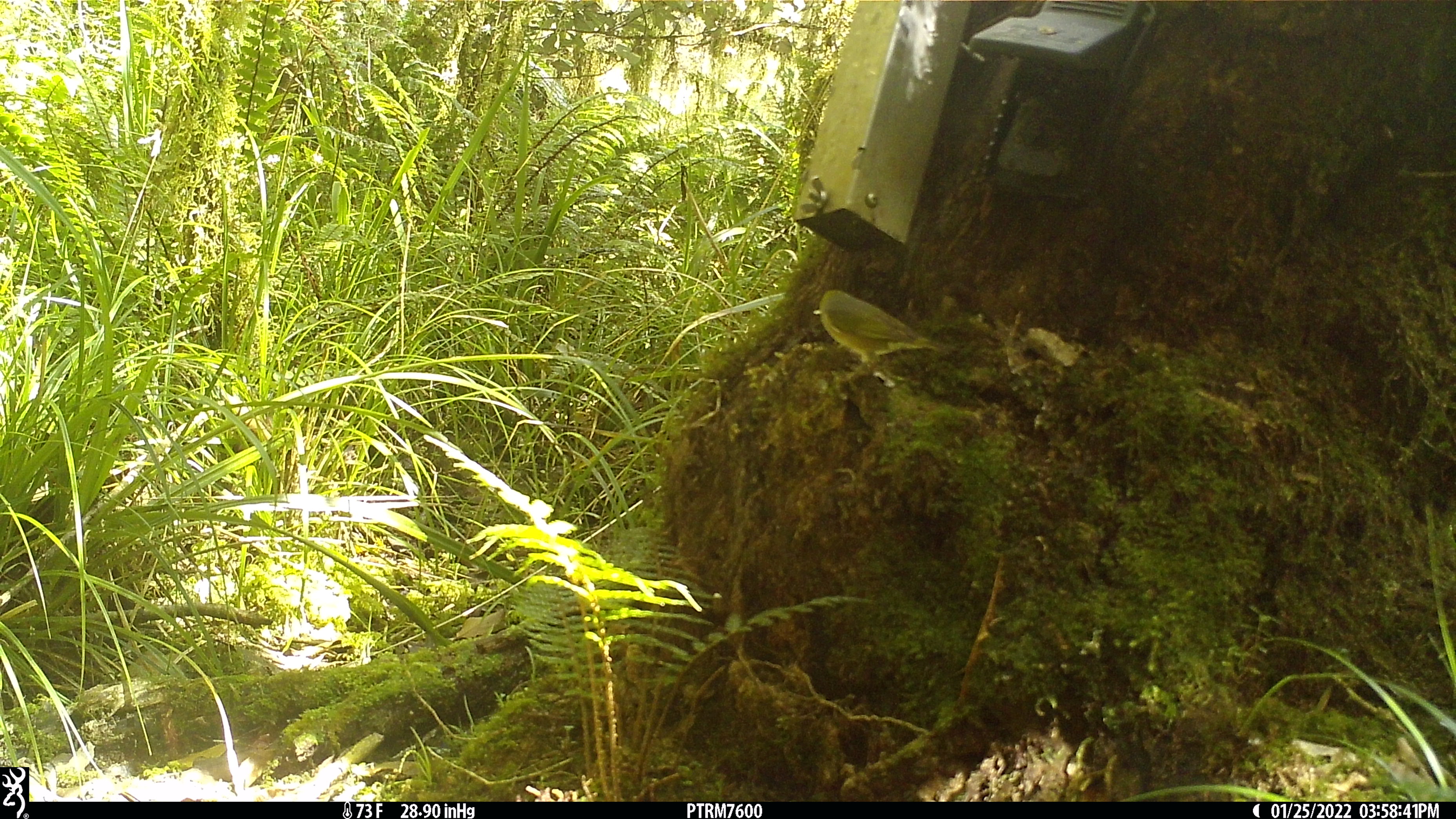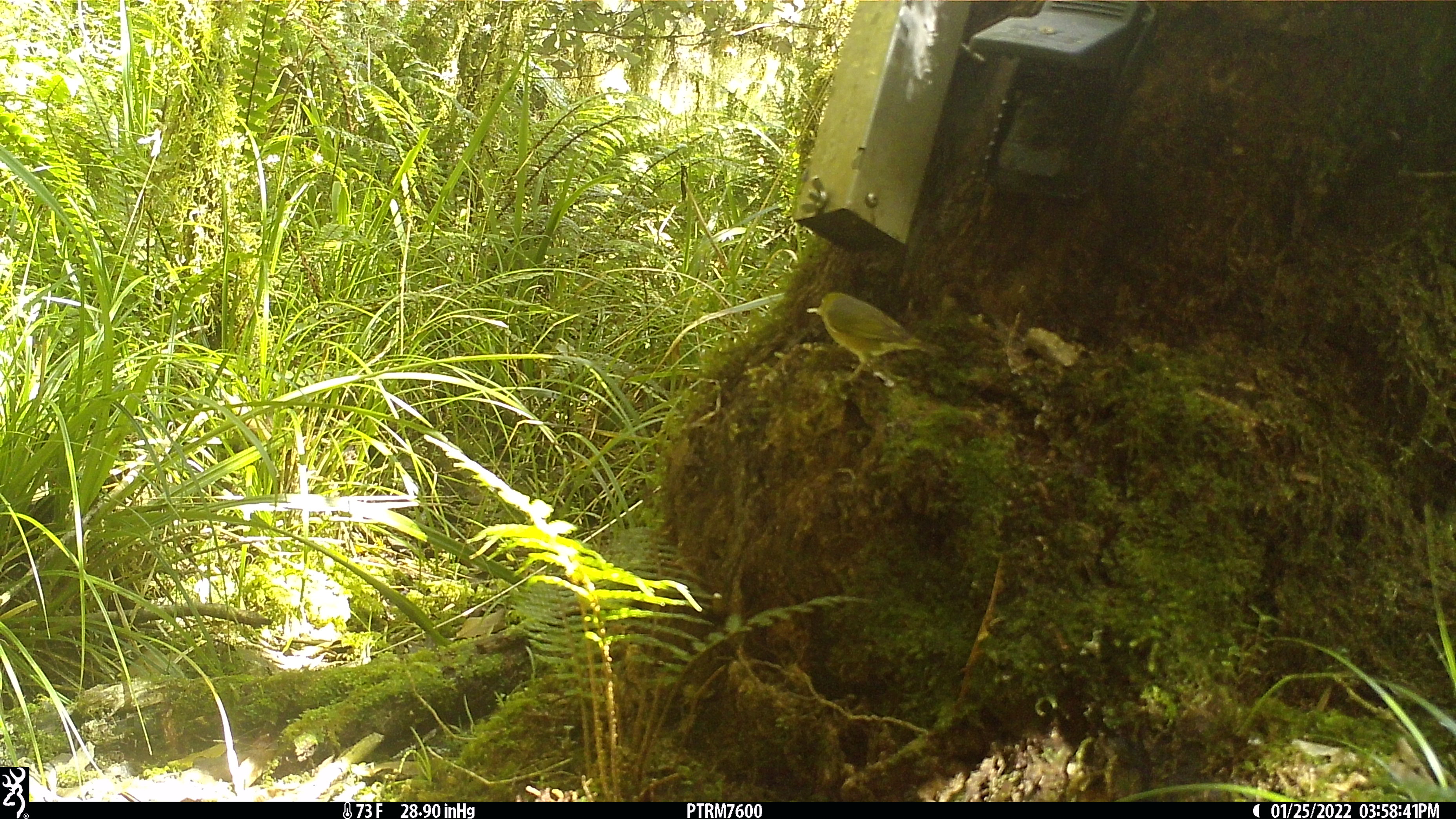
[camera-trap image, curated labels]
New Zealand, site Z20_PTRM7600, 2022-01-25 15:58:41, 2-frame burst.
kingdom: Animalia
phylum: Chordata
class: Aves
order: Passeriformes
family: Zosteropidae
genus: Zosterops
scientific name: Zosterops lateralis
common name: silvereye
Silvereye (Zosterops lateralis).